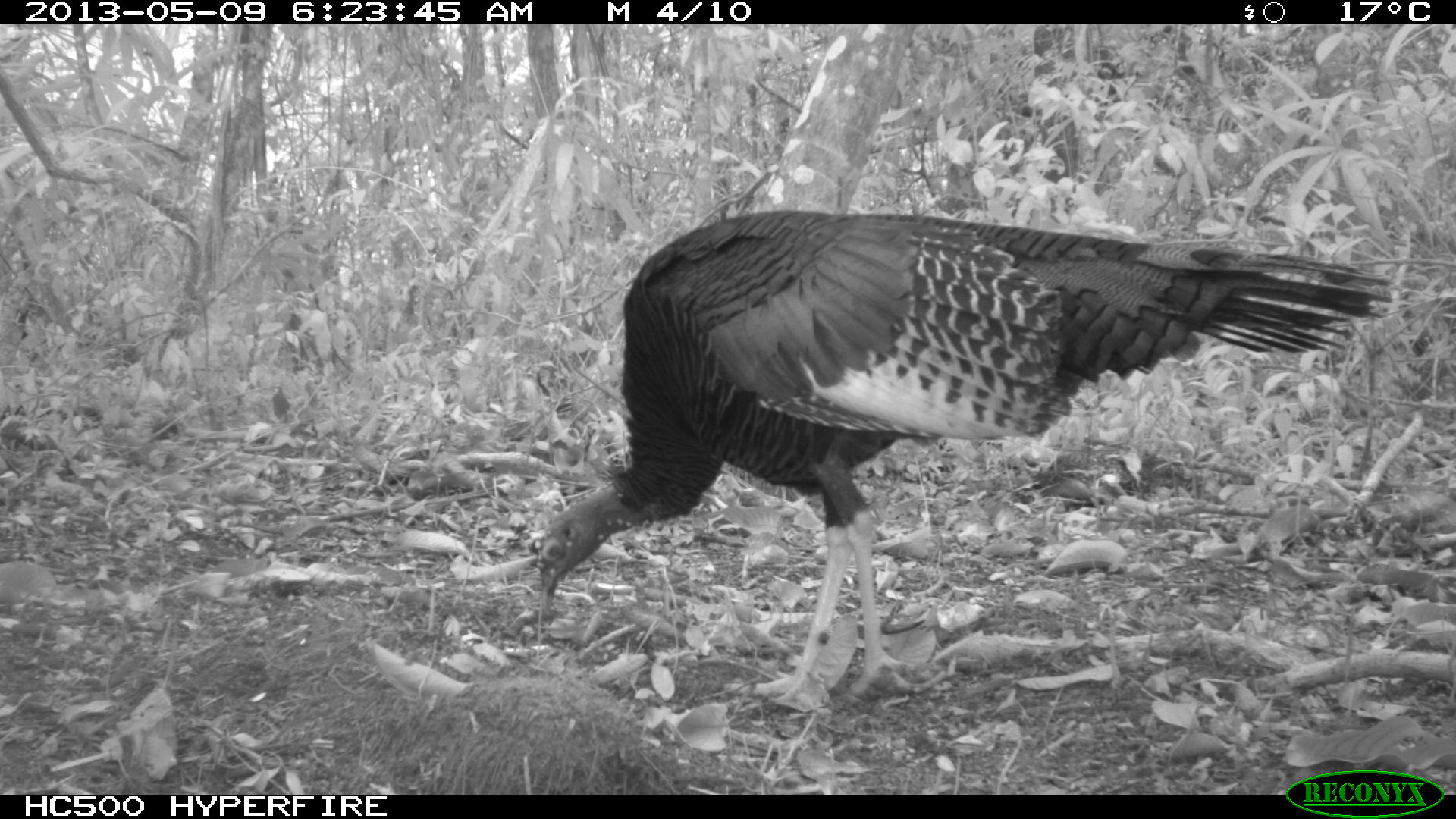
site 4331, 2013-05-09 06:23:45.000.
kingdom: Animalia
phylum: Chordata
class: Aves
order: Galliformes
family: Phasianidae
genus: Meleagris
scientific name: Meleagris ocellata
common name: ocellated turkey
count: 1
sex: male